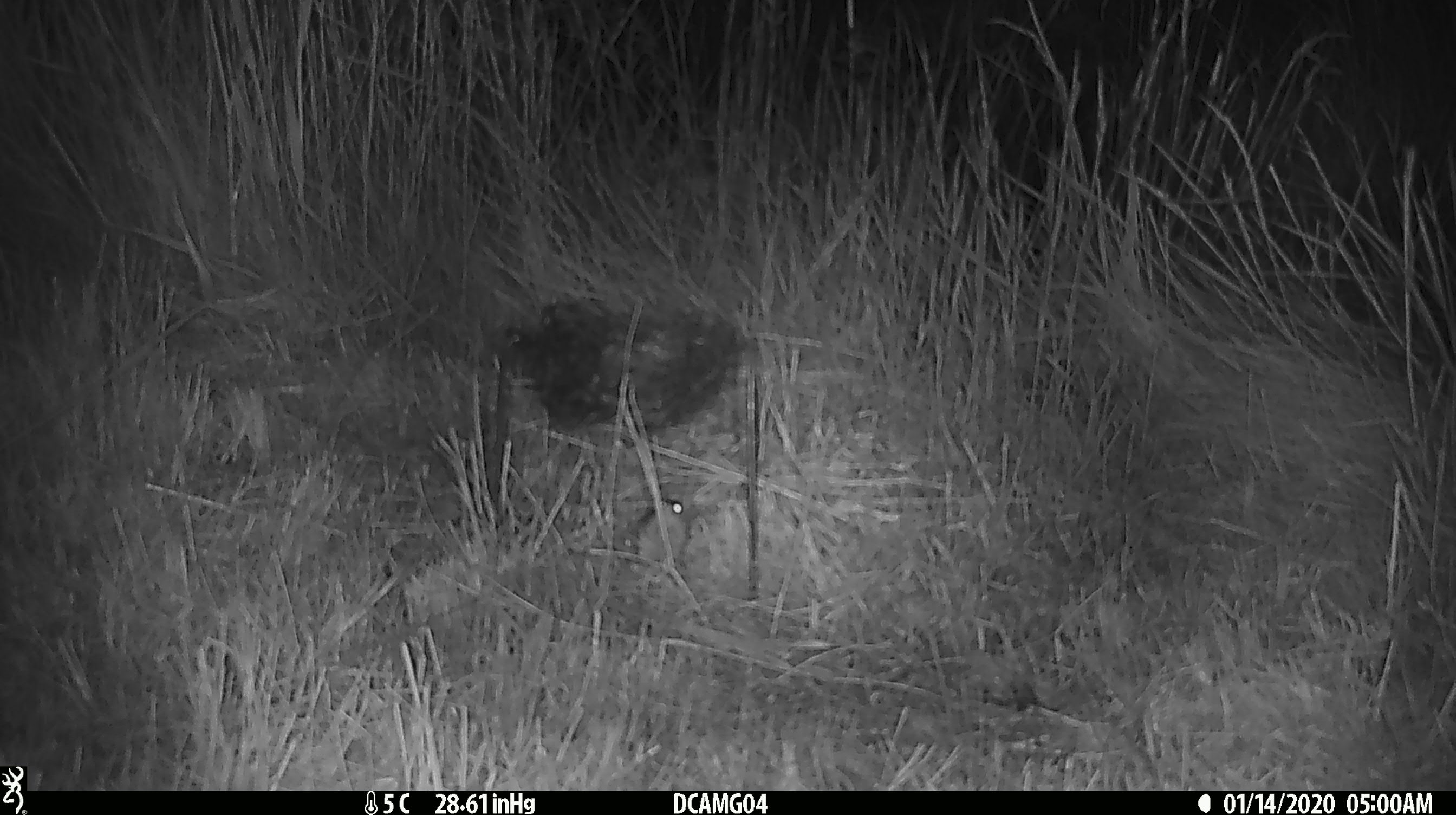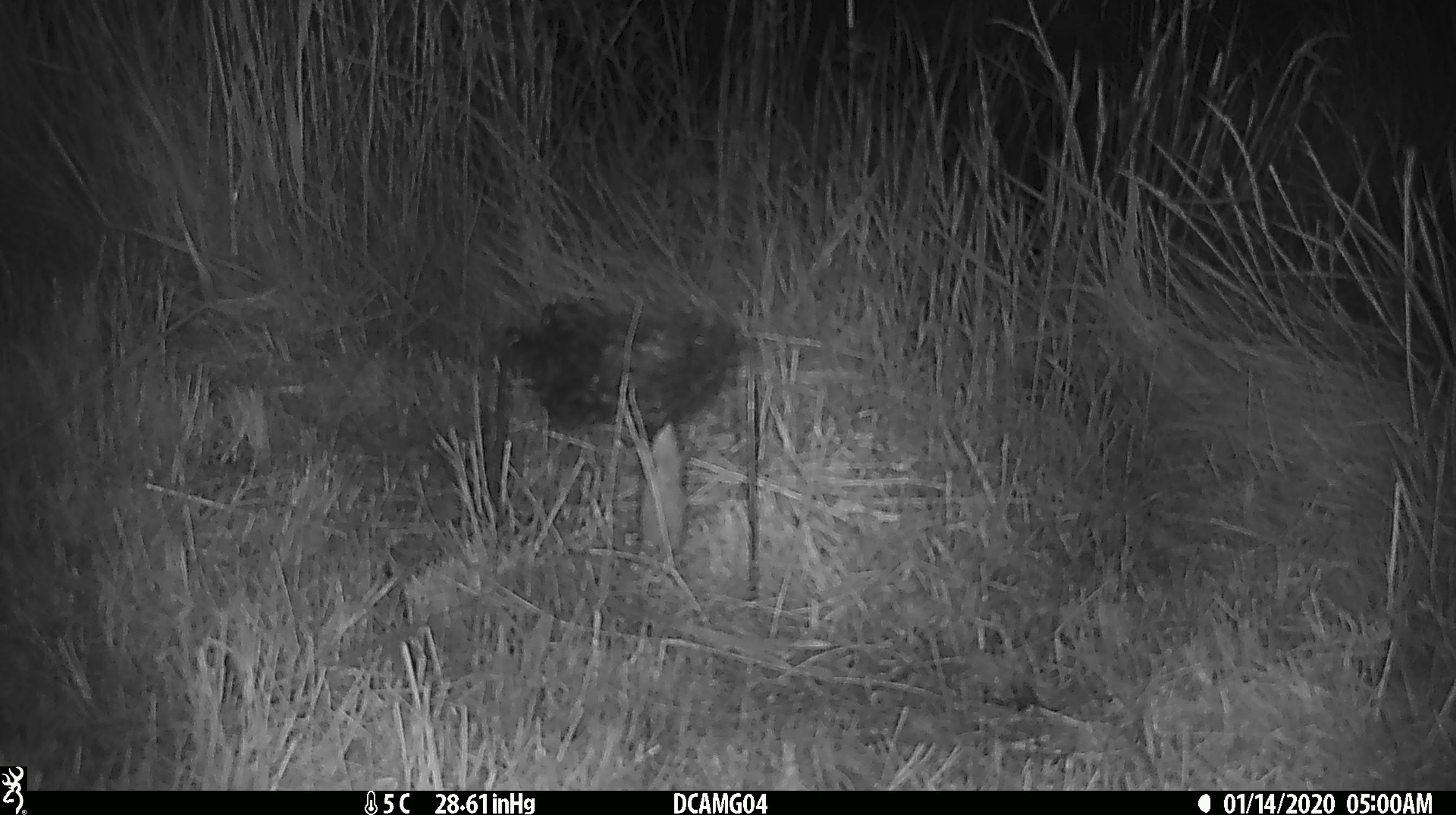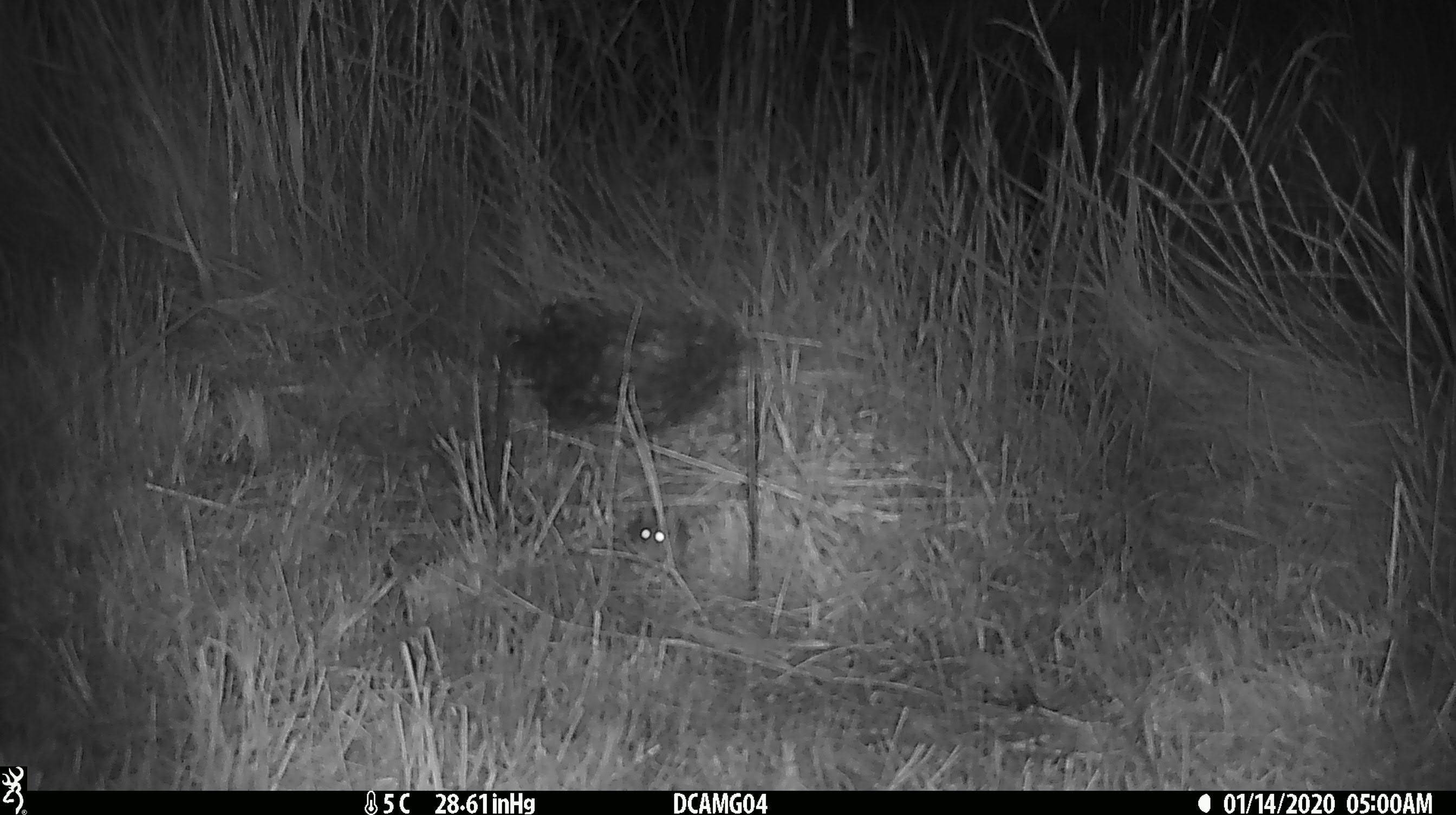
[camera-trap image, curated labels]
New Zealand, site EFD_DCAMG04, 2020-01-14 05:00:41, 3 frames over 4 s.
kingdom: Animalia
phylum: Chordata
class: Mammalia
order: Rodentia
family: Muridae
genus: Mus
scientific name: Mus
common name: mouse